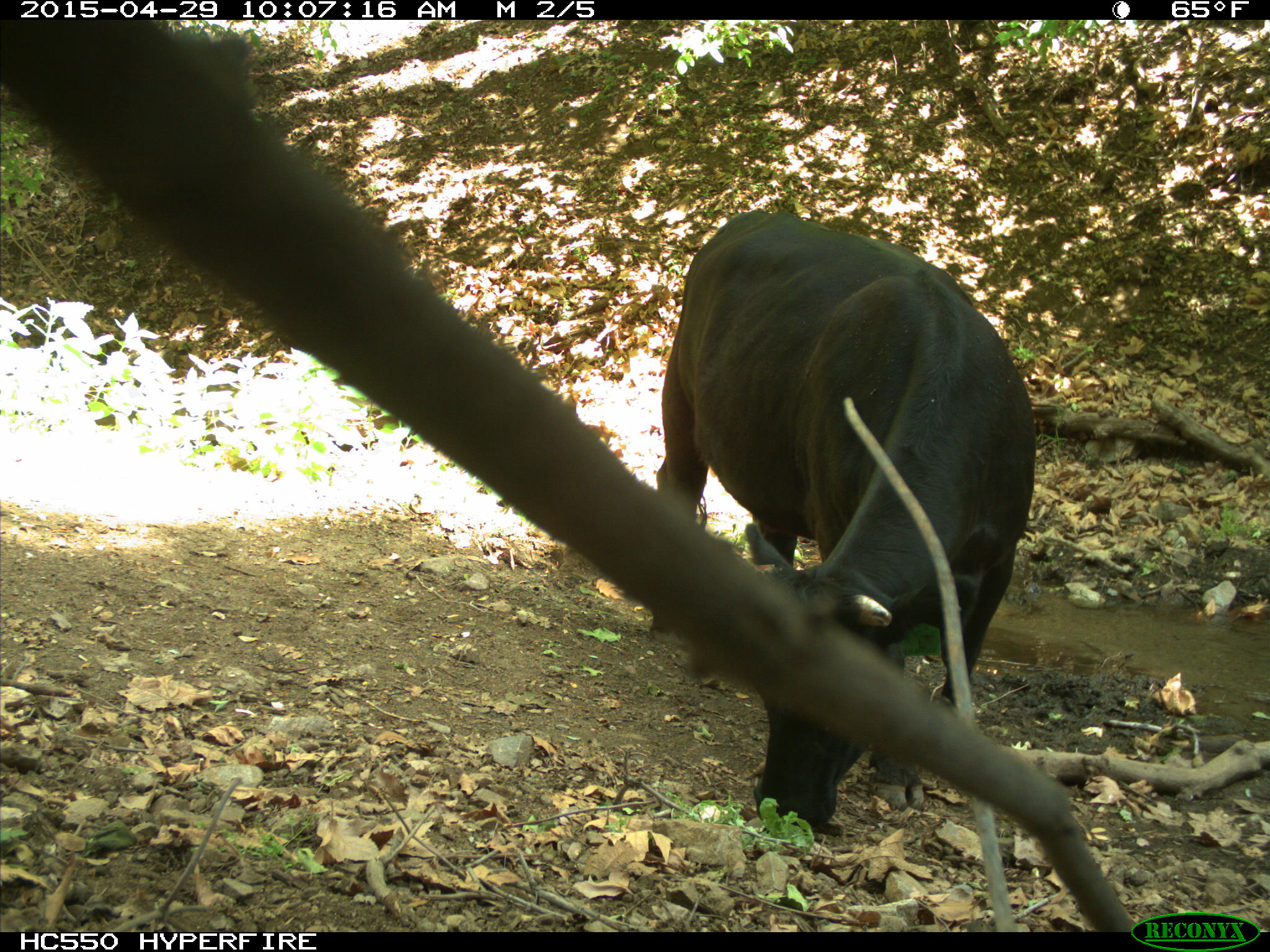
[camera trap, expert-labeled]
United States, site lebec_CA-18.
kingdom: Animalia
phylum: Chordata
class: Mammalia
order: Artiodactyla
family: Bovidae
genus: Bos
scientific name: Bos taurus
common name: domestic cow